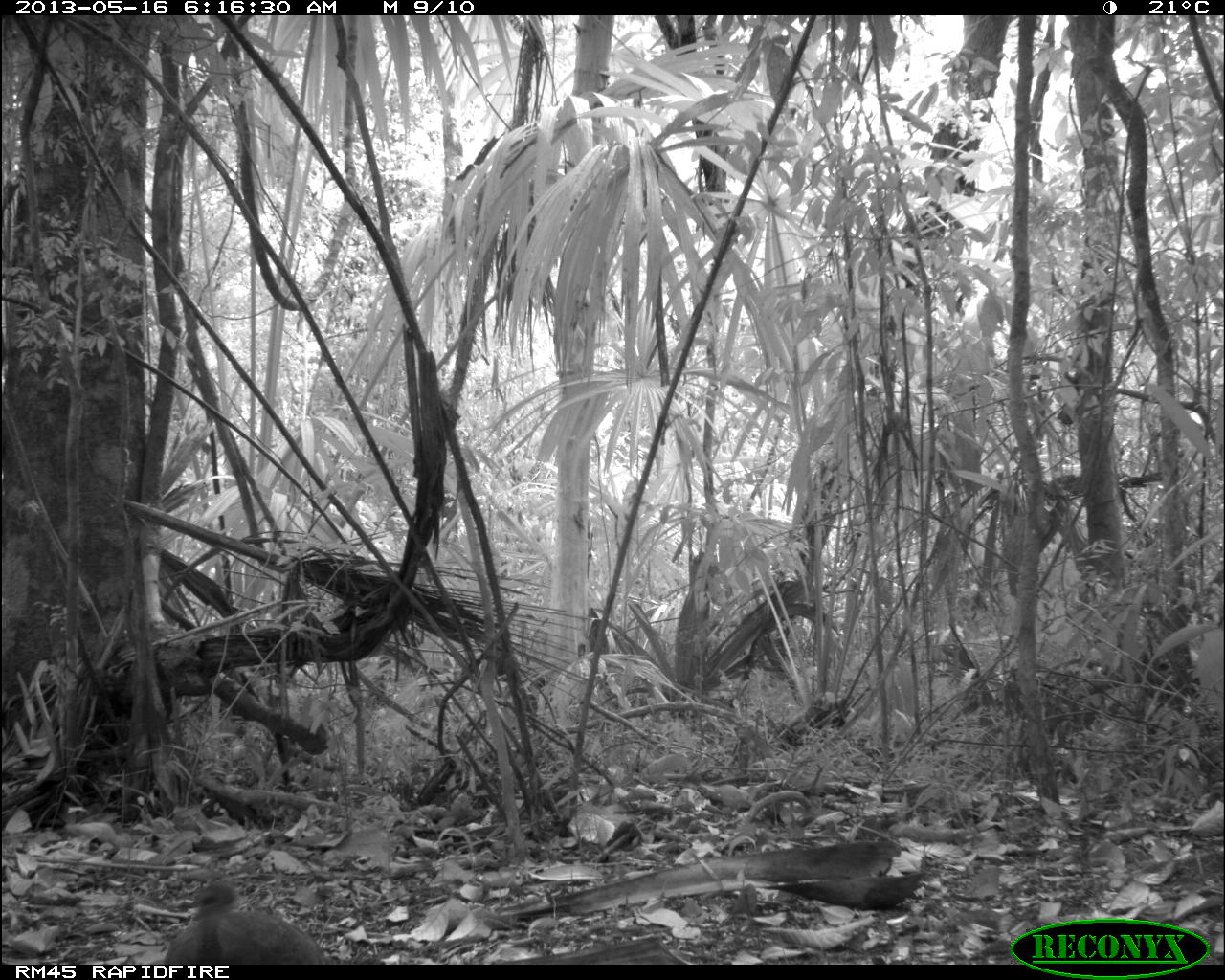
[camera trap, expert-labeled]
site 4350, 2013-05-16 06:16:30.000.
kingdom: Animalia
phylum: Chordata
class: Aves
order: Tinamiformes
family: Tinamidae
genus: Tinamus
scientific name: Tinamus major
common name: great tinamou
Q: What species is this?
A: Tinamus major (great tinamou).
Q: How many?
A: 1.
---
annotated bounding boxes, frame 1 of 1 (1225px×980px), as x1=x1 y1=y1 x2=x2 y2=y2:
tinamus major: x1=161 y1=880 x2=336 y2=964